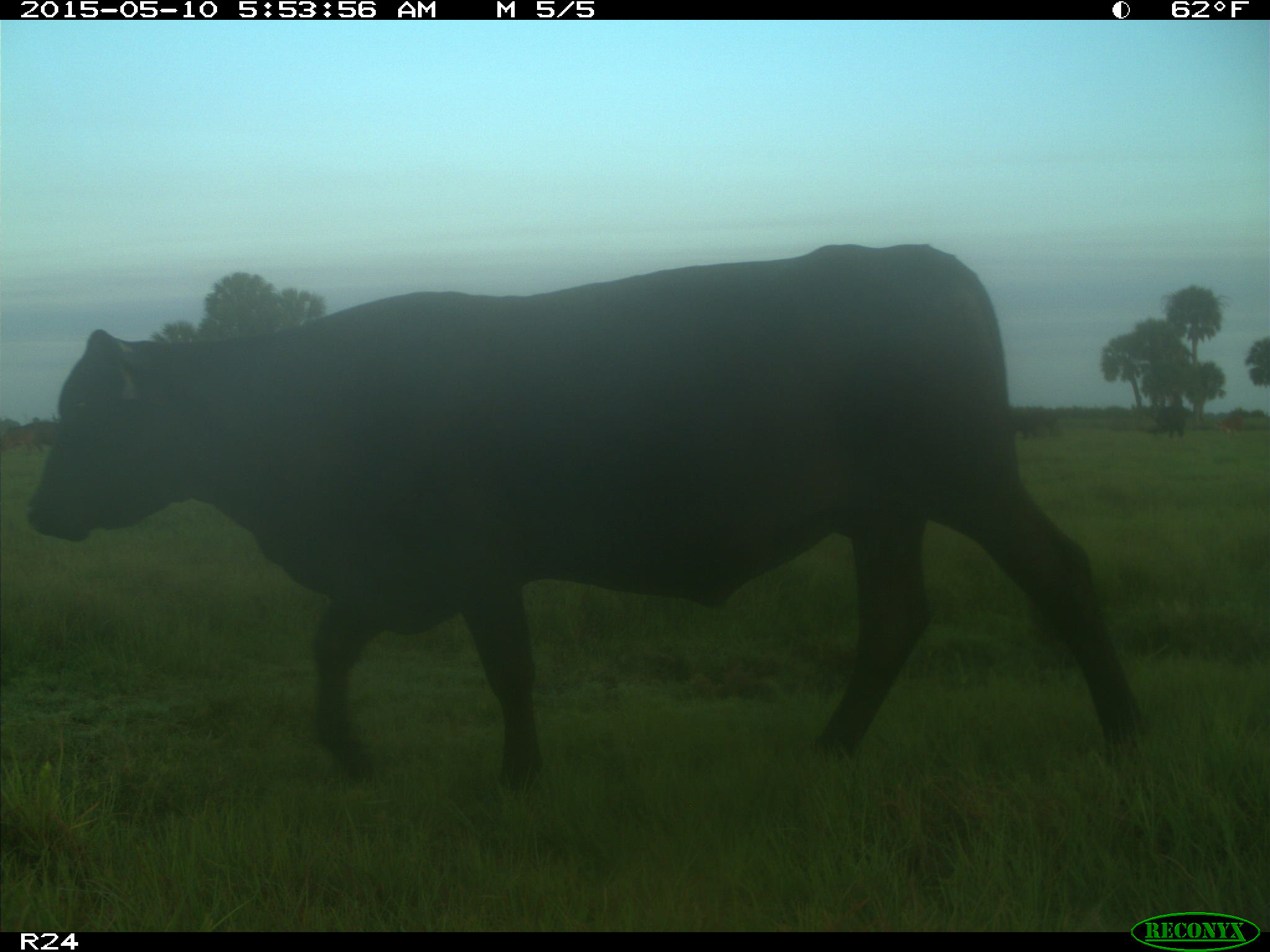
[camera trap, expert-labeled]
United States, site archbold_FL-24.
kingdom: Animalia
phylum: Chordata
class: Mammalia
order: Artiodactyla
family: Bovidae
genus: Bos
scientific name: Bos taurus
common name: domestic cow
Bos taurus (domestic cow).